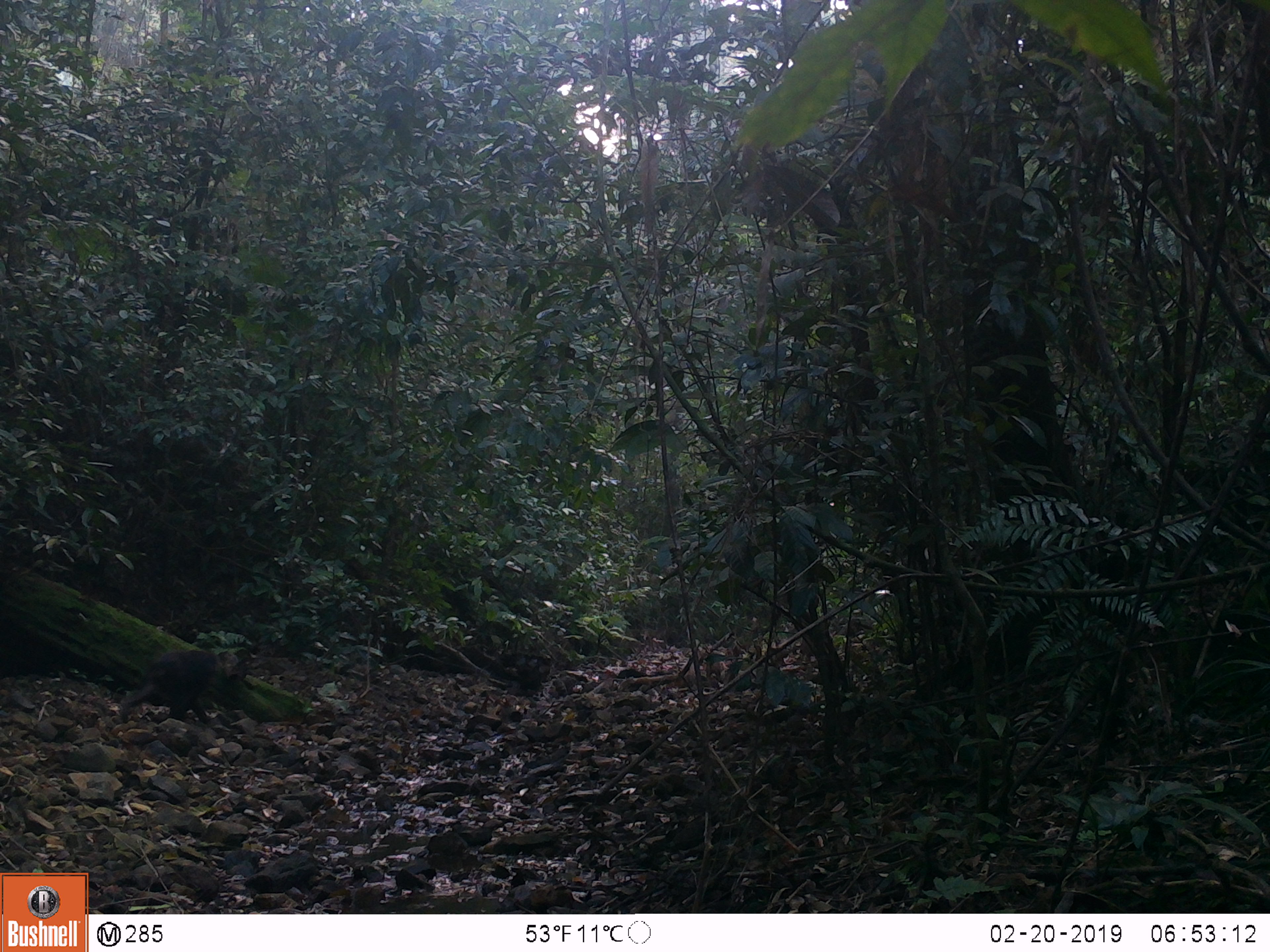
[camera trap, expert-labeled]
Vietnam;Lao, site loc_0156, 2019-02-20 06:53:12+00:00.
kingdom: Animalia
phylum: Chordata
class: Mammalia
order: Primates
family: Cercopithecidae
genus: Macaca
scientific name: Macaca arctoides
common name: stump-tailed macaque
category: stump tailed macaque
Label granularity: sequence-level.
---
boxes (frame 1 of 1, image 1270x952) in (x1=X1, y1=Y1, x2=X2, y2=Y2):
stump tailed macaque: (x1=120, y1=648, x2=238, y2=722)